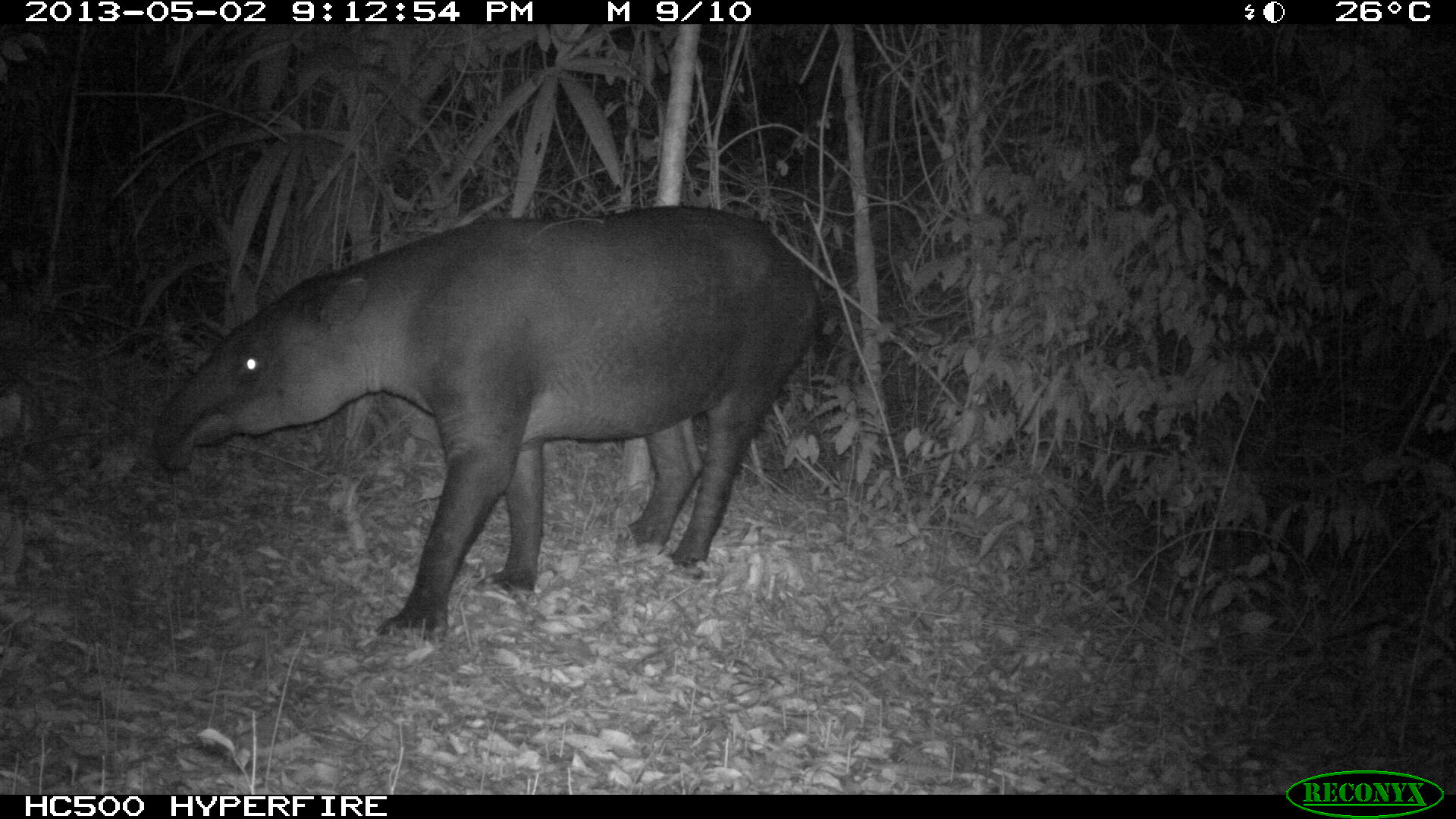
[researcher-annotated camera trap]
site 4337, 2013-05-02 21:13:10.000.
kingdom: Animalia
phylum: Chordata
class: Mammalia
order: Perissodactyla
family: Tapiridae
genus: Tapirus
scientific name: Tapirus bairdii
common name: baird's tapir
Tapirus bairdii (baird's tapir), count 1, sex male.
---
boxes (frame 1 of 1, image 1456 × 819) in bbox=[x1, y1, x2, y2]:
tapirus bairdii: bbox=[150, 204, 831, 644]